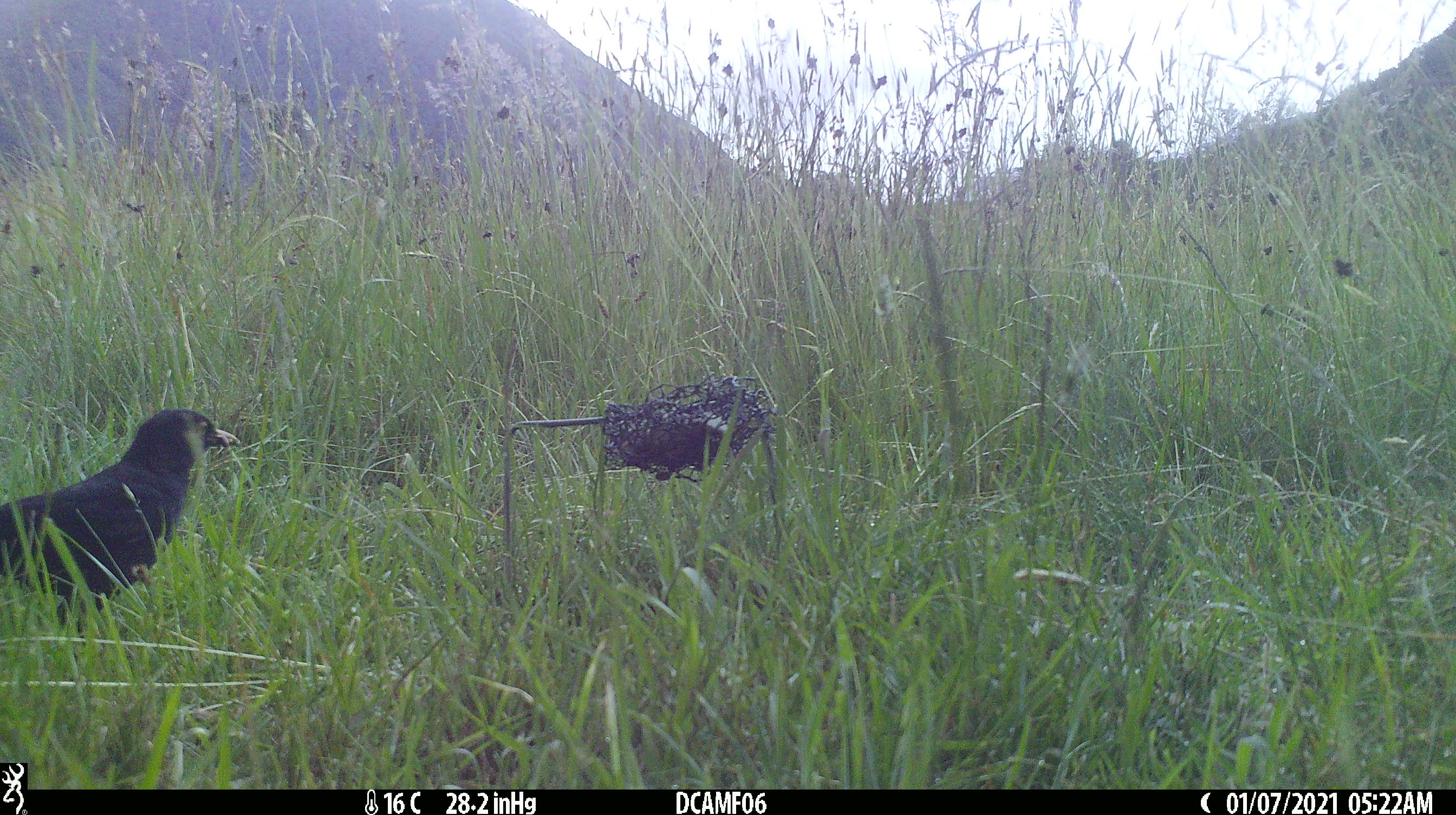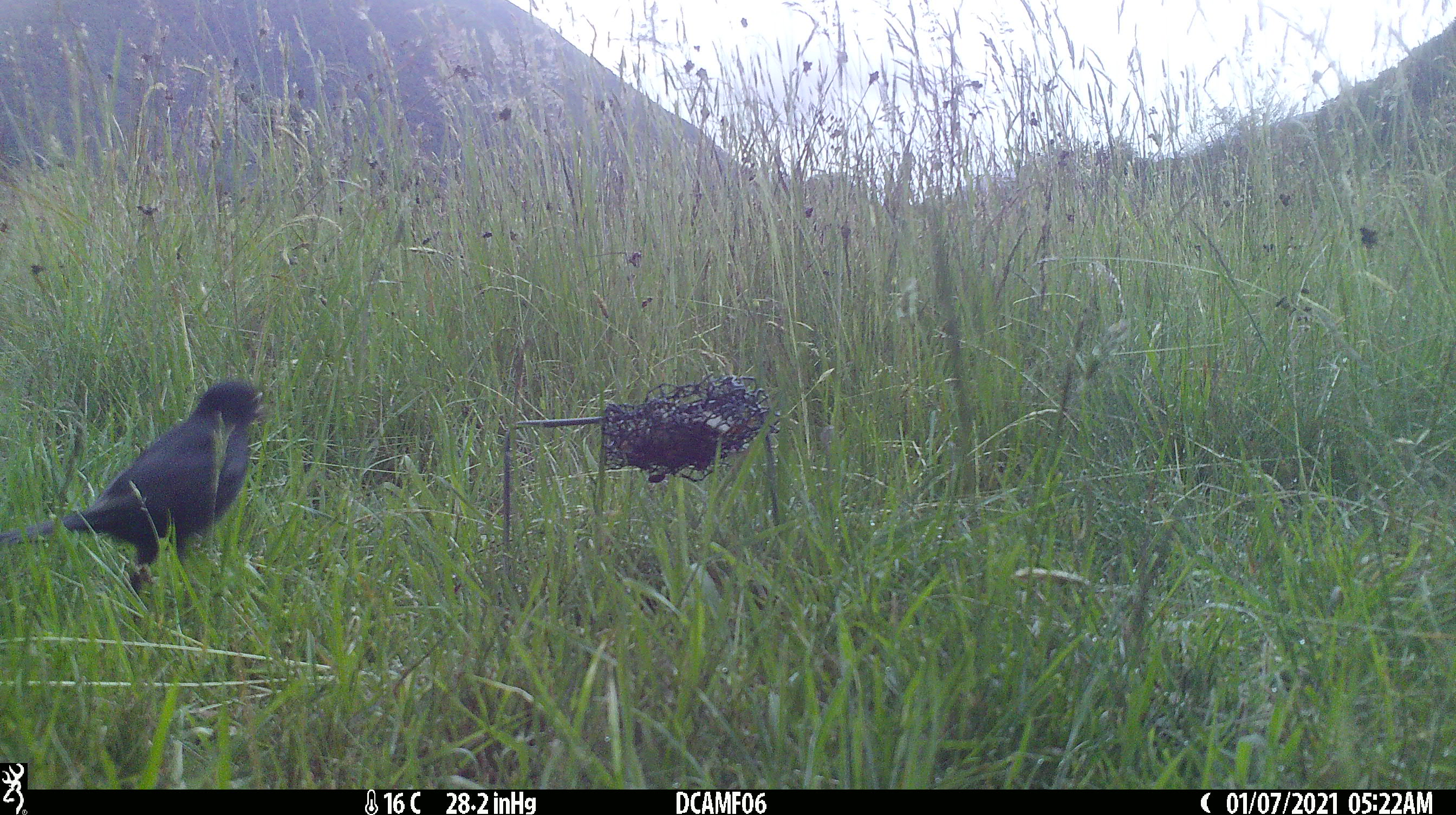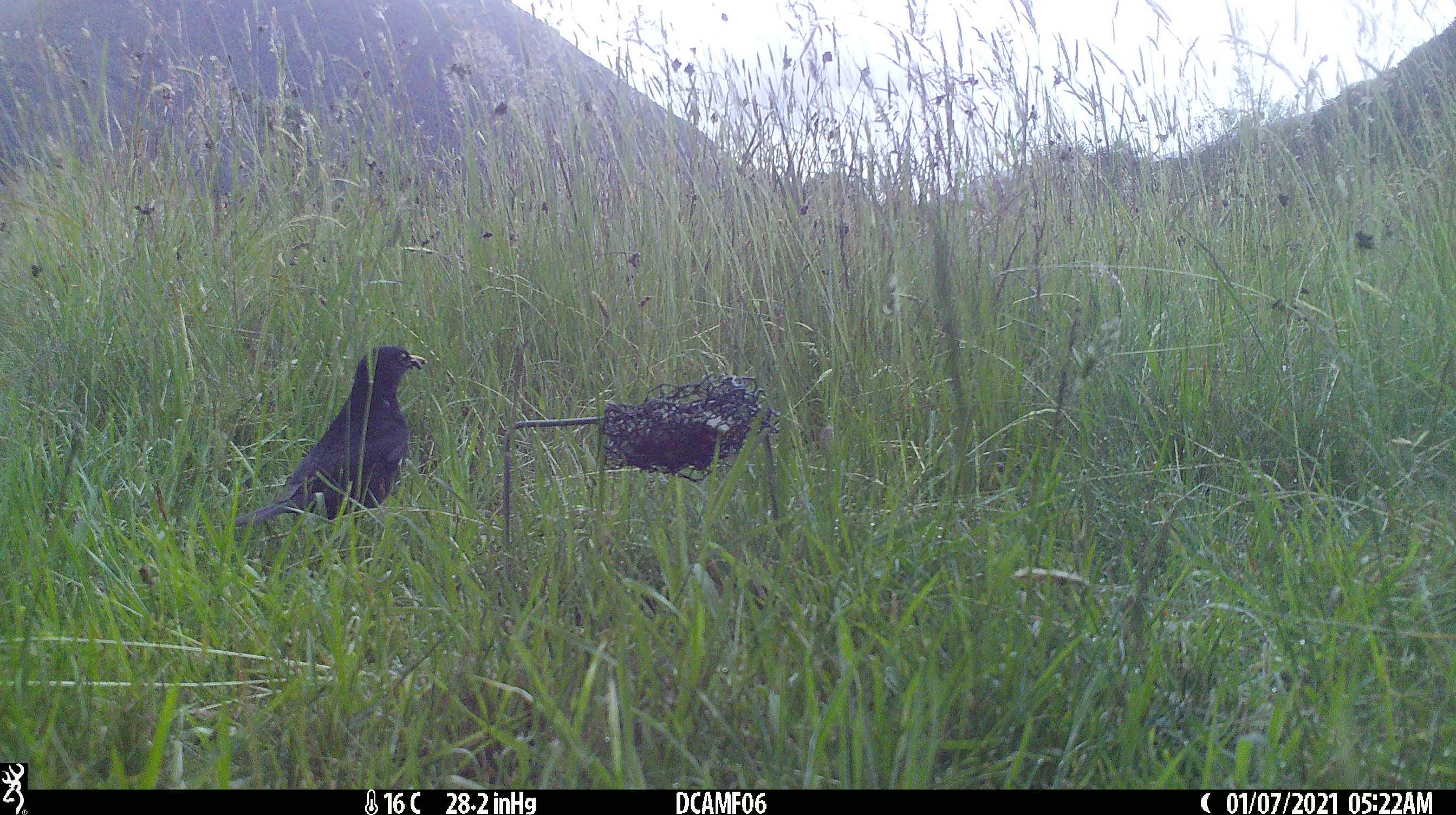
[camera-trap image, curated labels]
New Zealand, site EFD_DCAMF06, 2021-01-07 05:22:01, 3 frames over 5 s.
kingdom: Animalia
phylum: Chordata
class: Aves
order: Passeriformes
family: Turdidae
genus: Turdus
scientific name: Turdus merula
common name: eurasian blackbird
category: blackbird